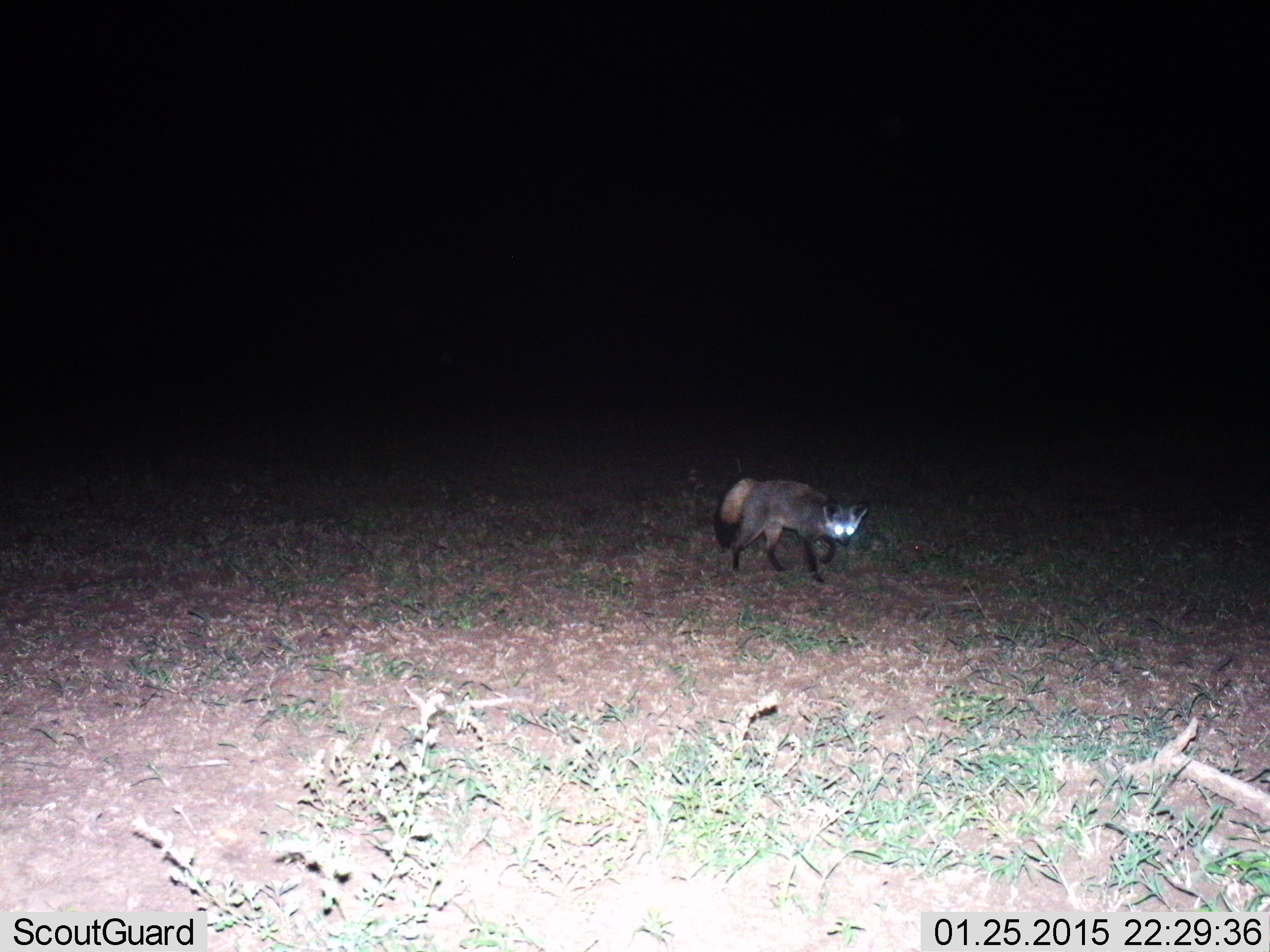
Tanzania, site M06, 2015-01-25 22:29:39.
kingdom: Animalia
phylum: Chordata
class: Mammalia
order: Carnivora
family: Canidae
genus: Otocyon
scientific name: Otocyon megalotis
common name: bat-eared fox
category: batearedfox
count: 1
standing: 30%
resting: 0%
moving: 70%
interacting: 0%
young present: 0%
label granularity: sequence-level